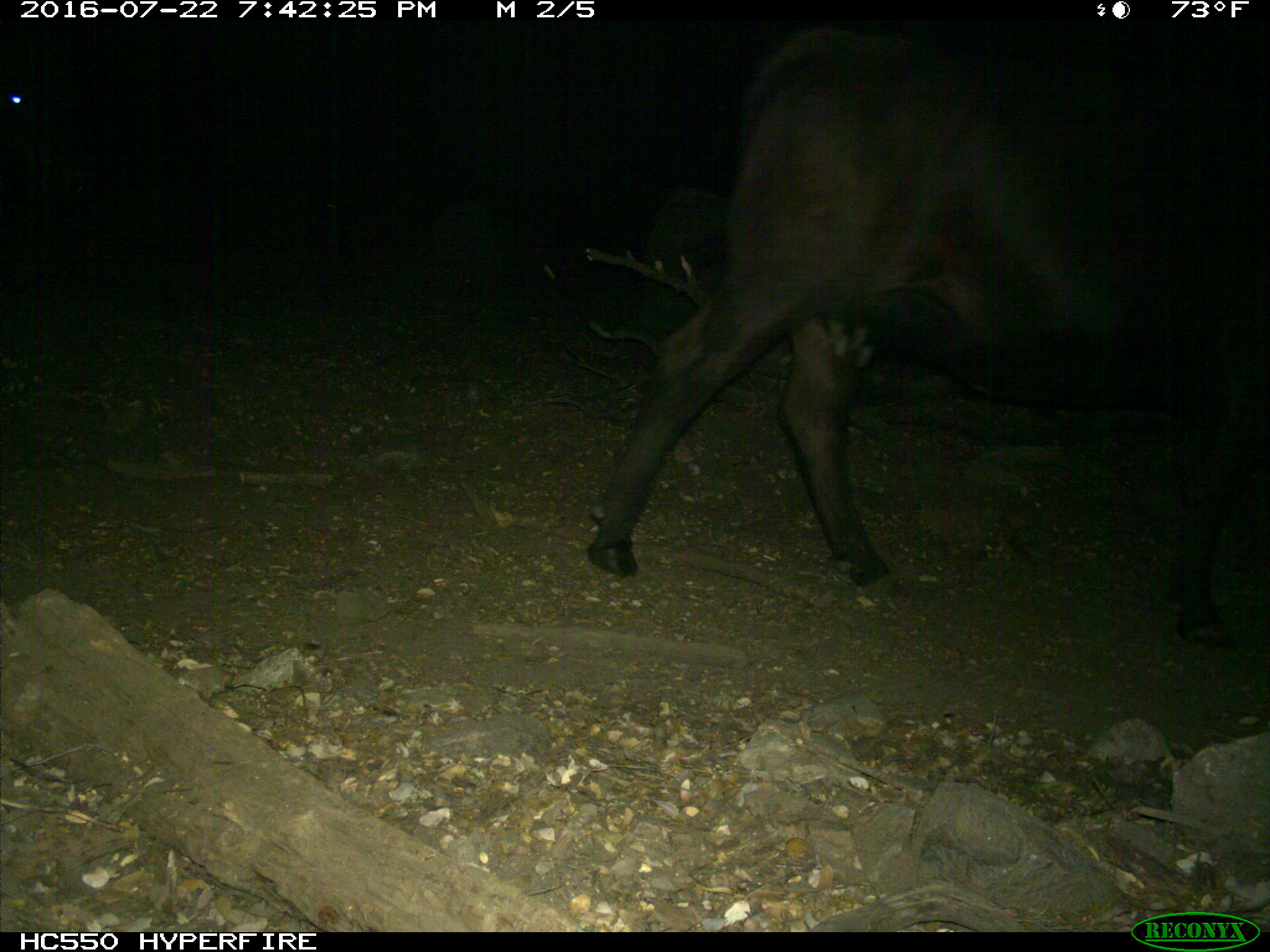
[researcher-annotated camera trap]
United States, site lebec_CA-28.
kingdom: Animalia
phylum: Chordata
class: Mammalia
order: Artiodactyla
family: Bovidae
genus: Bos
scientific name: Bos taurus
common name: domestic cow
Bos taurus (domestic cow).